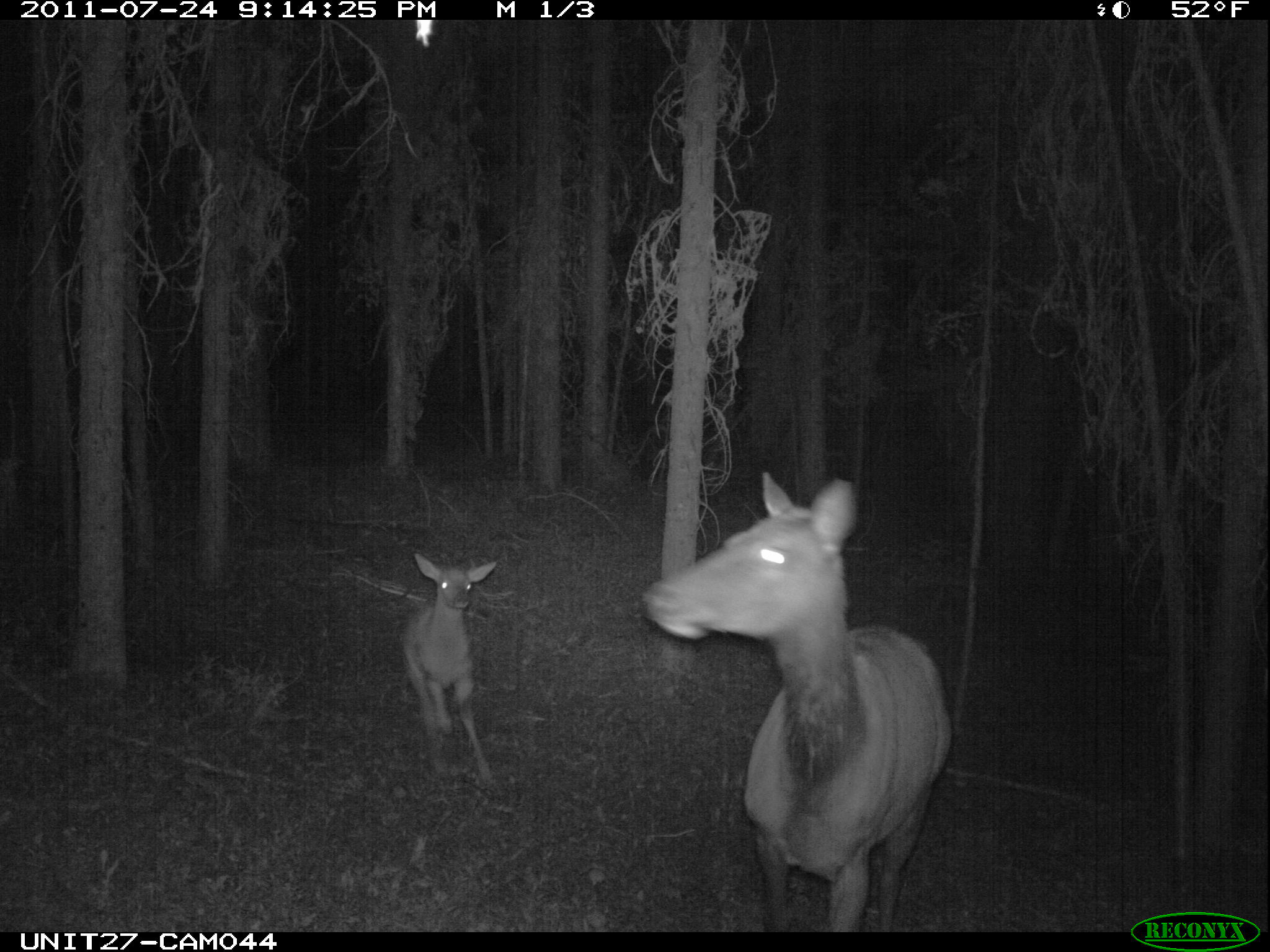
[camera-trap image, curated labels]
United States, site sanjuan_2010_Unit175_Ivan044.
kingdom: Animalia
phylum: Chordata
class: Mammalia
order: Artiodactyla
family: Cervidae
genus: Cervus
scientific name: Cervus elaphus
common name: red deer